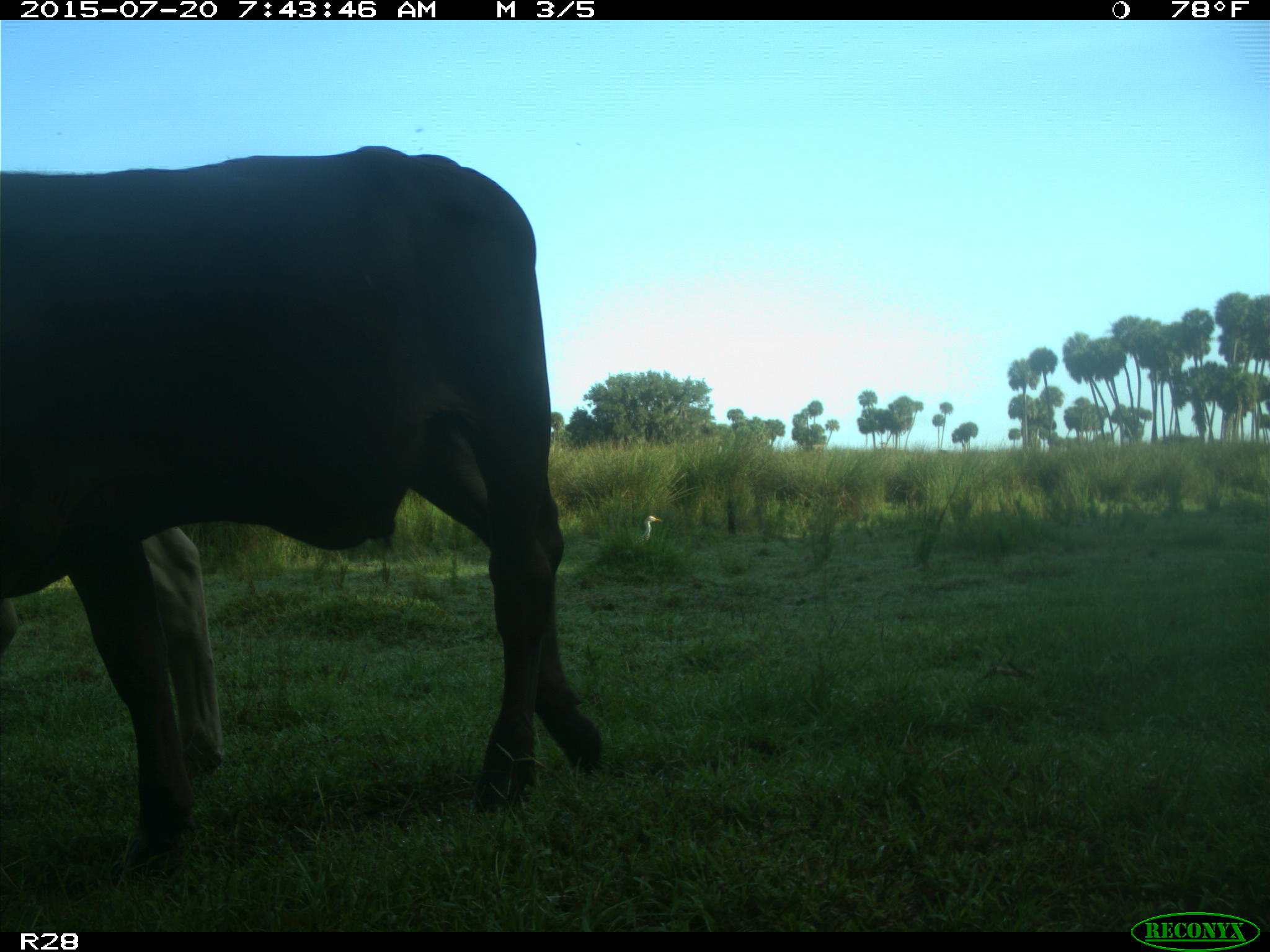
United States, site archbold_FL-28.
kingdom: Animalia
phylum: Chordata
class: Mammalia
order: Artiodactyla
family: Bovidae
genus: Bos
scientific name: Bos taurus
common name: domestic cow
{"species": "Bos taurus (domestic cow)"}